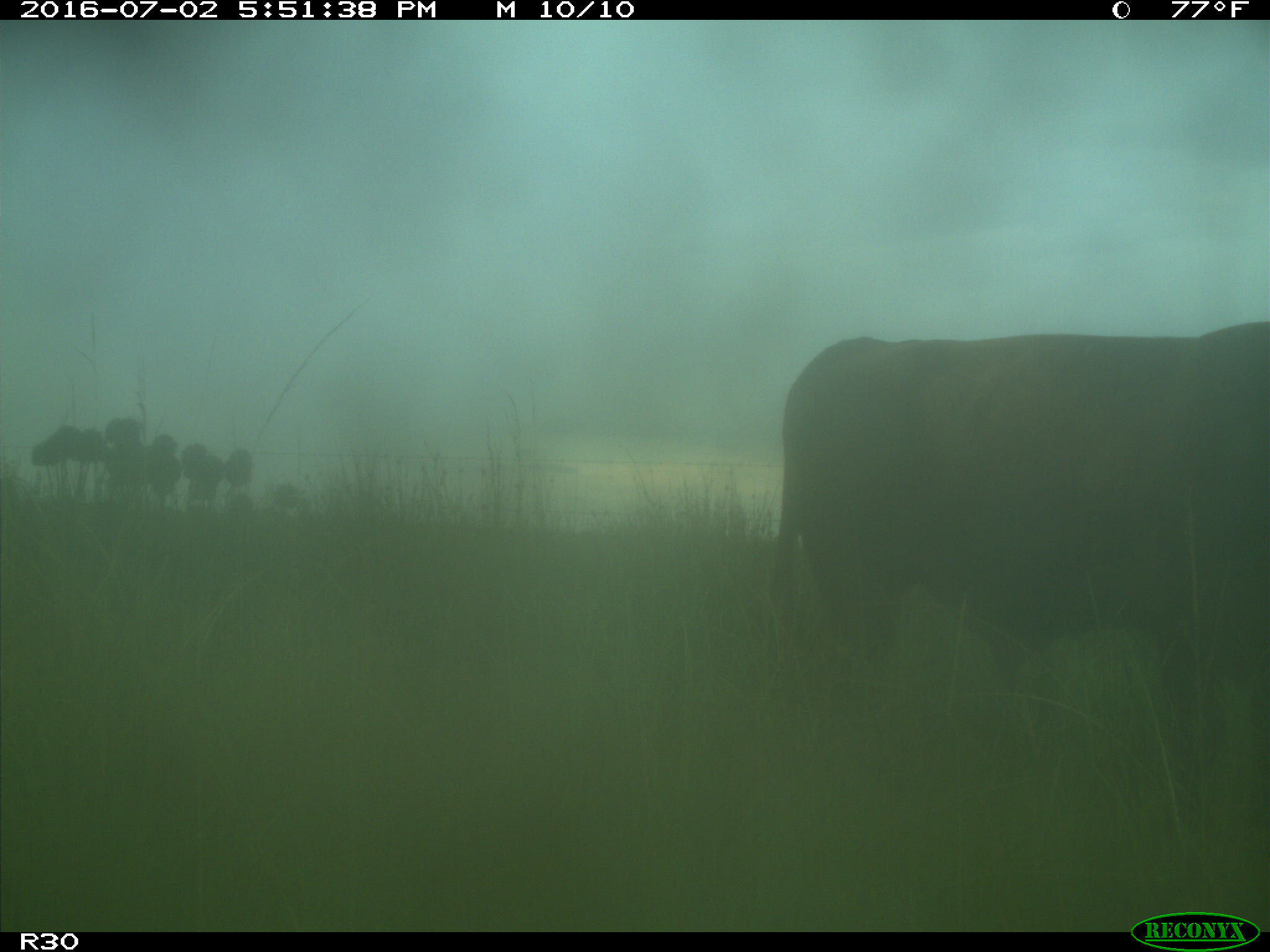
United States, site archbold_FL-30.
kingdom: Animalia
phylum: Chordata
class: Mammalia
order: Artiodactyla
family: Bovidae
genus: Bos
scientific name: Bos taurus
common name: domestic cow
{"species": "Bos taurus (domestic cow)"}